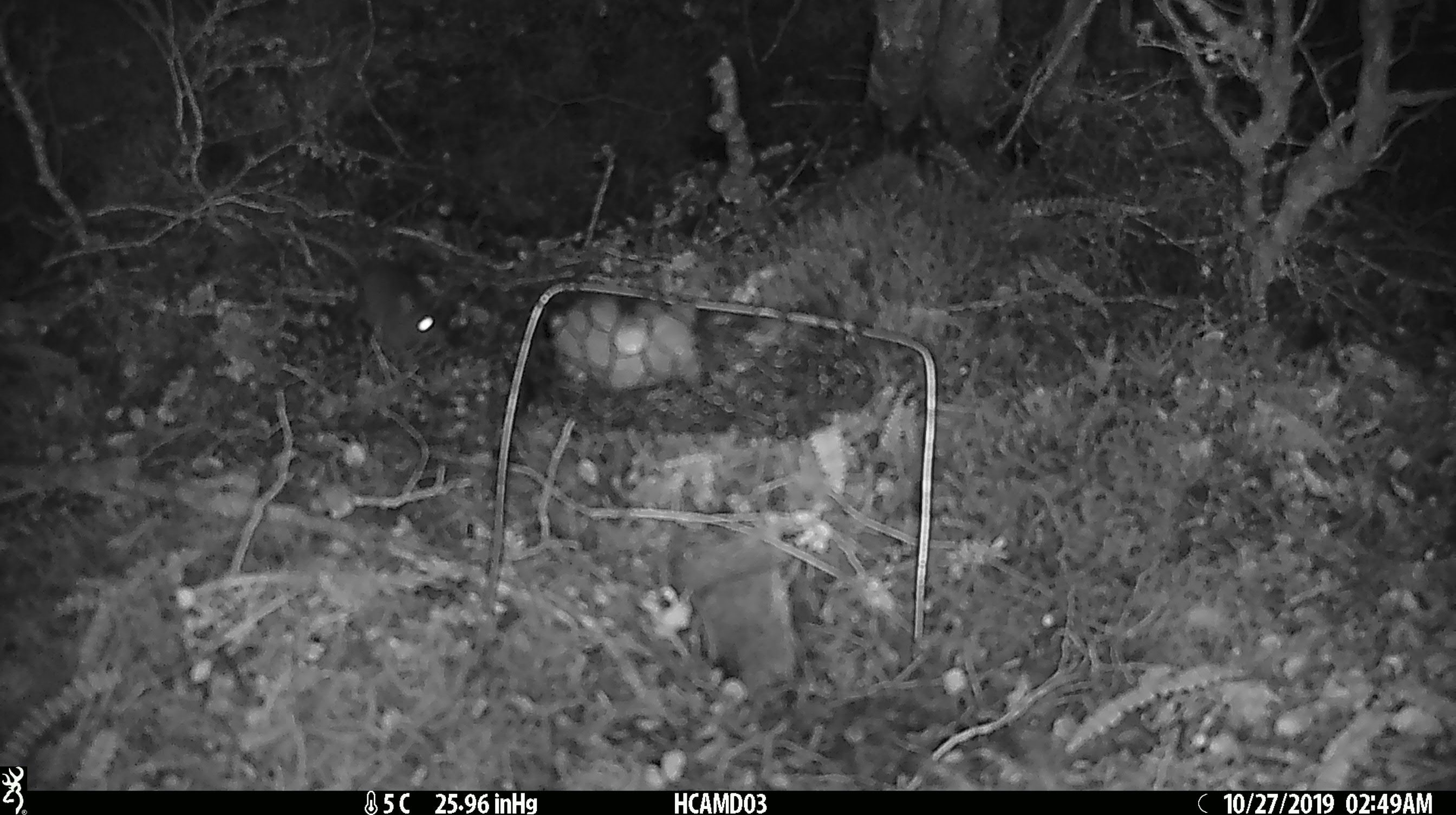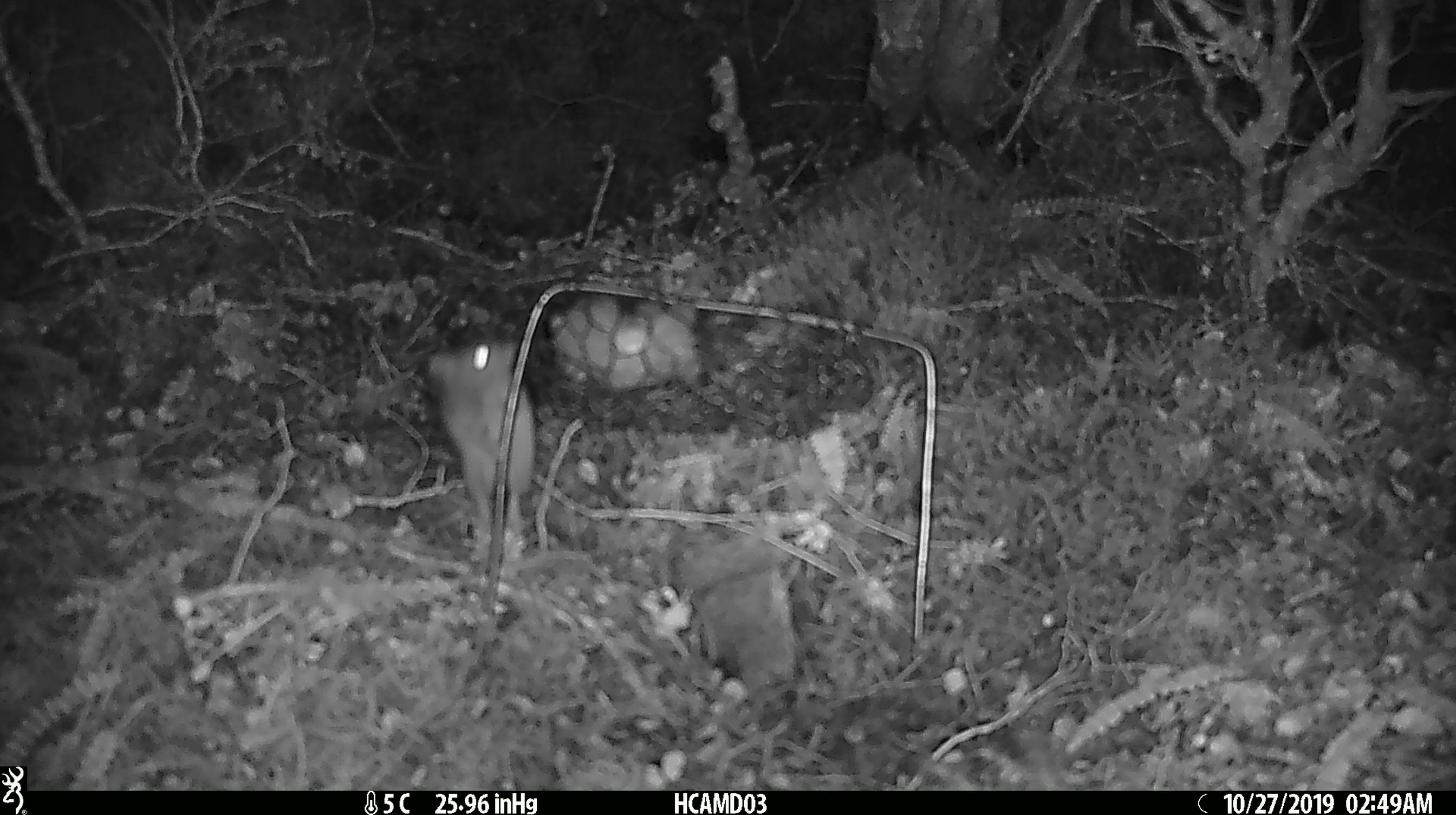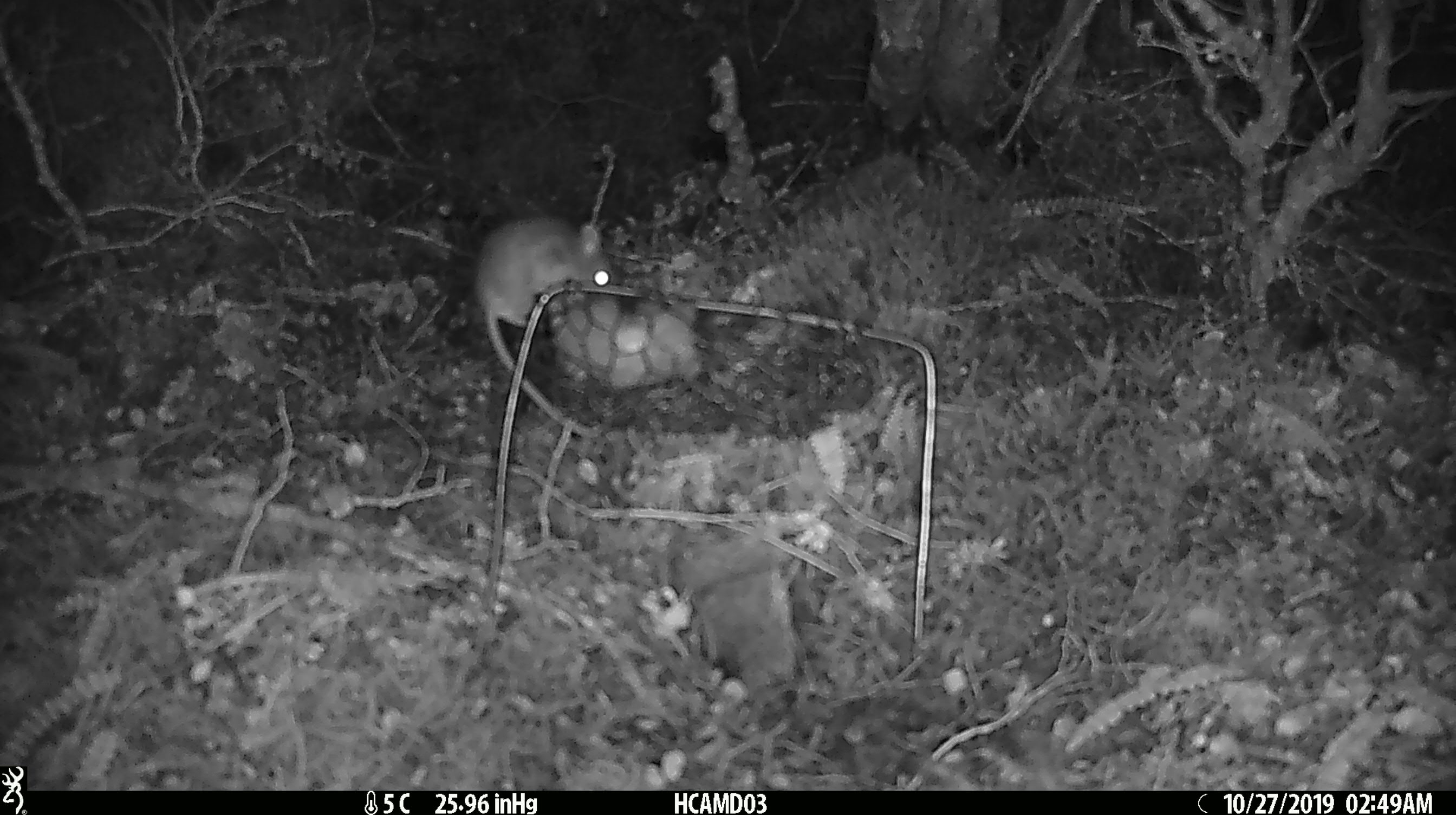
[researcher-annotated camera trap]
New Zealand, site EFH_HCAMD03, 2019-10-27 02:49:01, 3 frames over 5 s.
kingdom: Animalia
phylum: Chordata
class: Mammalia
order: Rodentia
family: Muridae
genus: Mus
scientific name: Mus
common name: mouse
Mouse (Mus).